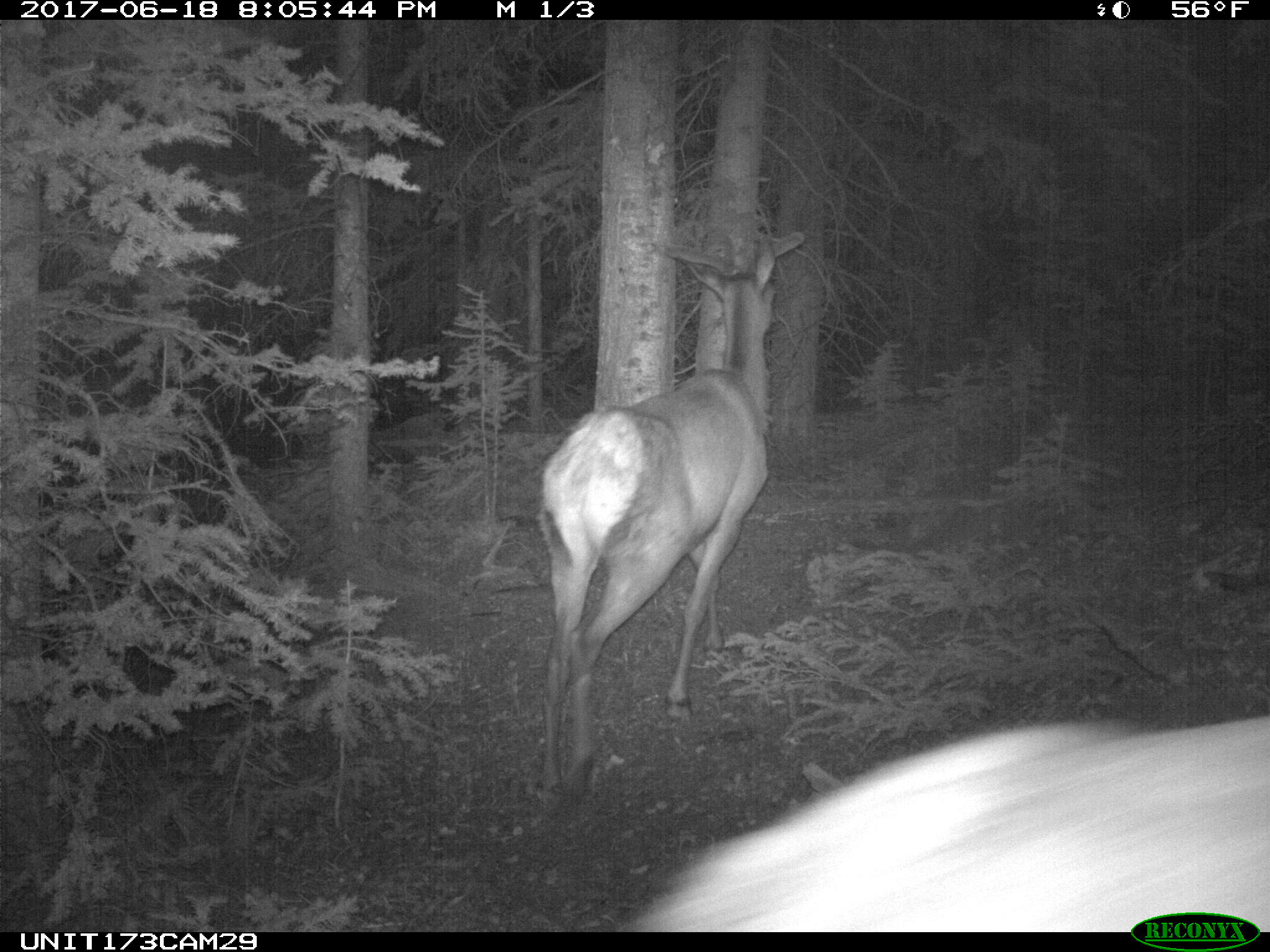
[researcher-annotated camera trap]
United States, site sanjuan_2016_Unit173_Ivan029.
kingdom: Animalia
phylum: Chordata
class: Mammalia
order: Artiodactyla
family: Cervidae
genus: Cervus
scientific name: Cervus elaphus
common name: red deer